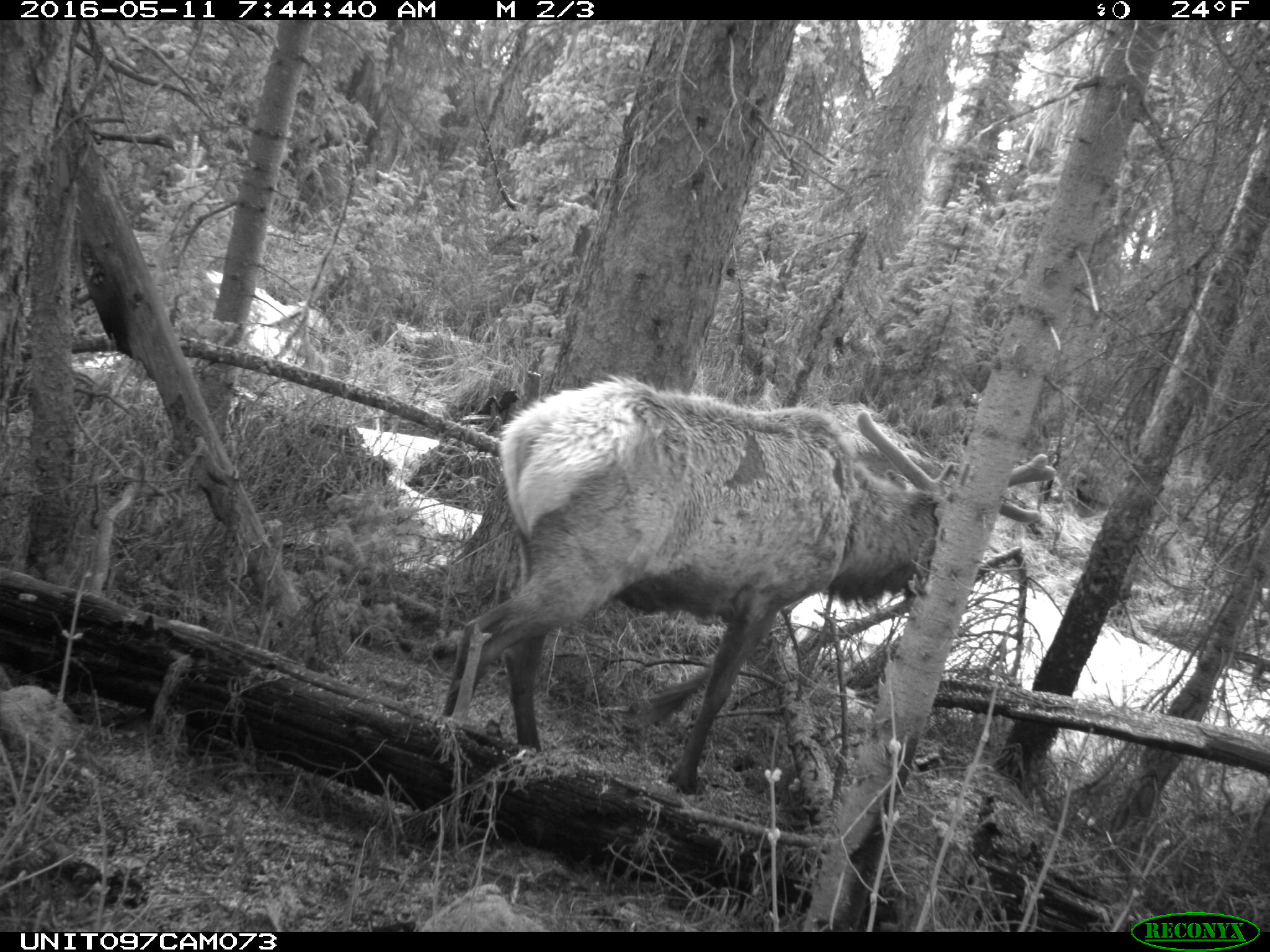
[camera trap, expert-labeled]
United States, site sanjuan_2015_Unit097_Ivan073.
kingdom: Animalia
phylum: Chordata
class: Mammalia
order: Artiodactyla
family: Cervidae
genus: Cervus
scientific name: Cervus elaphus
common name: red deer